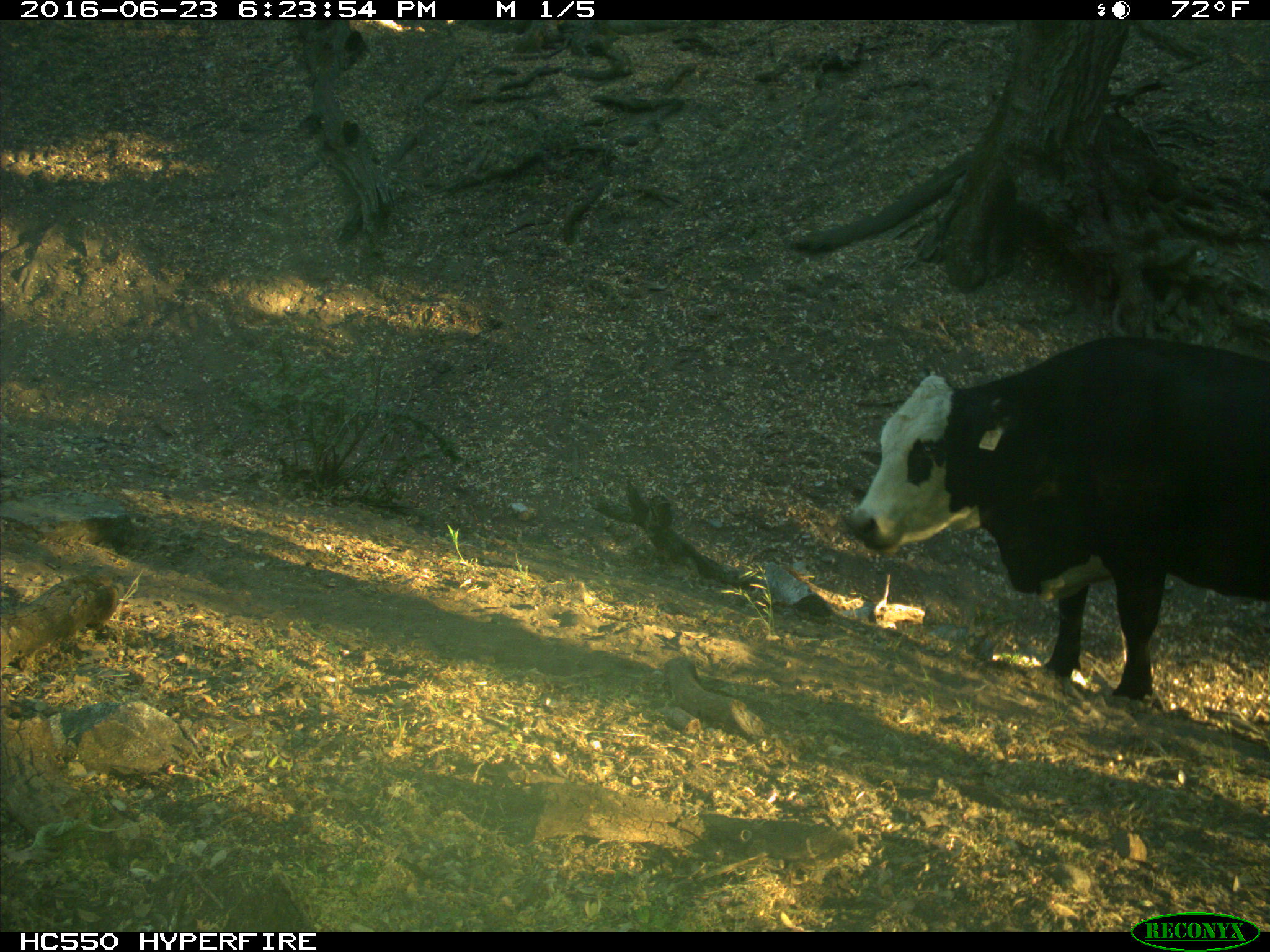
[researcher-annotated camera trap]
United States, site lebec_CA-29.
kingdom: Animalia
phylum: Chordata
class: Mammalia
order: Artiodactyla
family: Bovidae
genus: Bos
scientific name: Bos taurus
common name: domestic cow